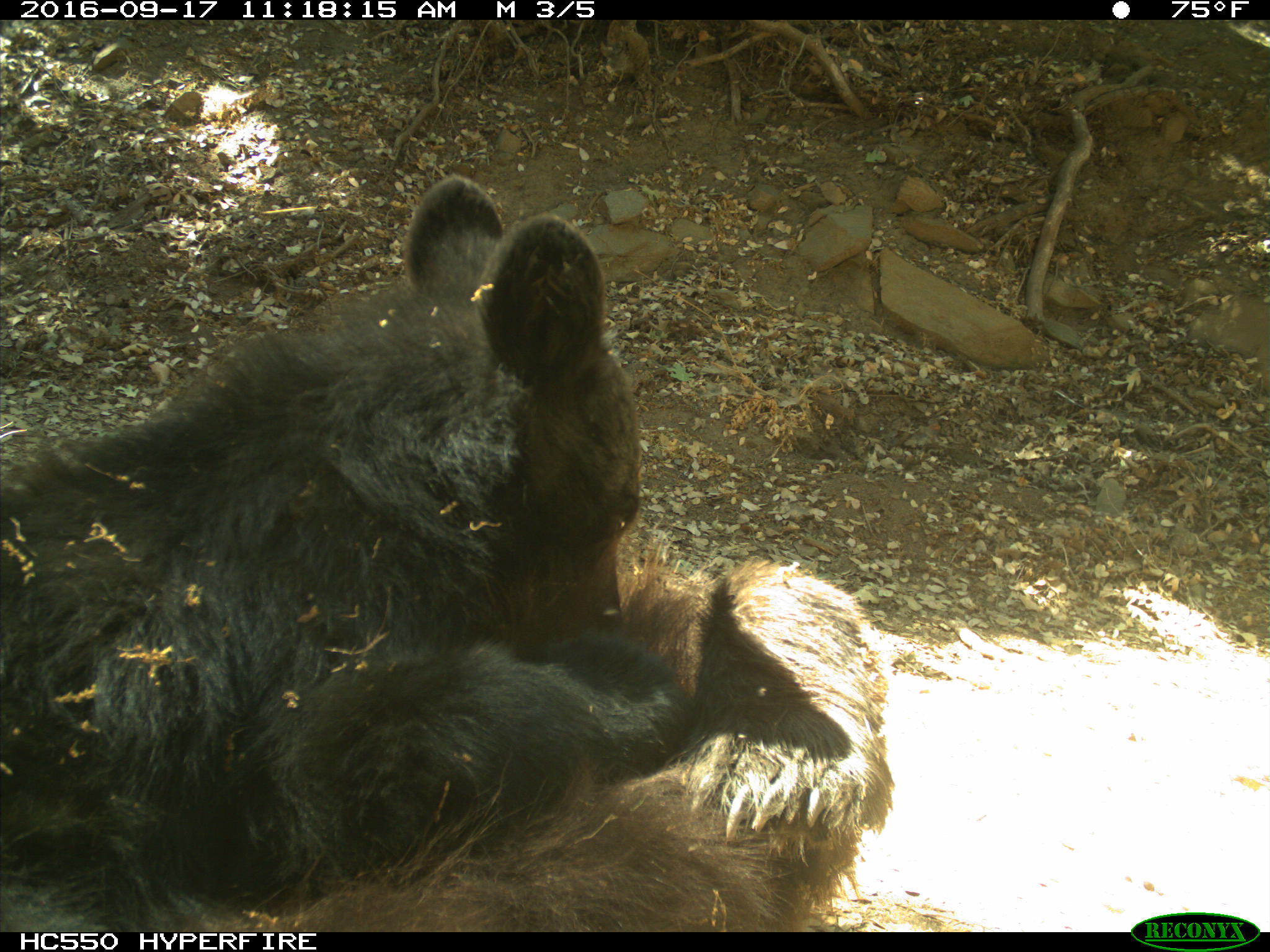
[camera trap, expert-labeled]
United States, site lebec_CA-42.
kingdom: Animalia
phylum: Chordata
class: Mammalia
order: Carnivora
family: Ursidae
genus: Ursus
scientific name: Ursus americanus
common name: american black bear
Ursus americanus (american black bear).